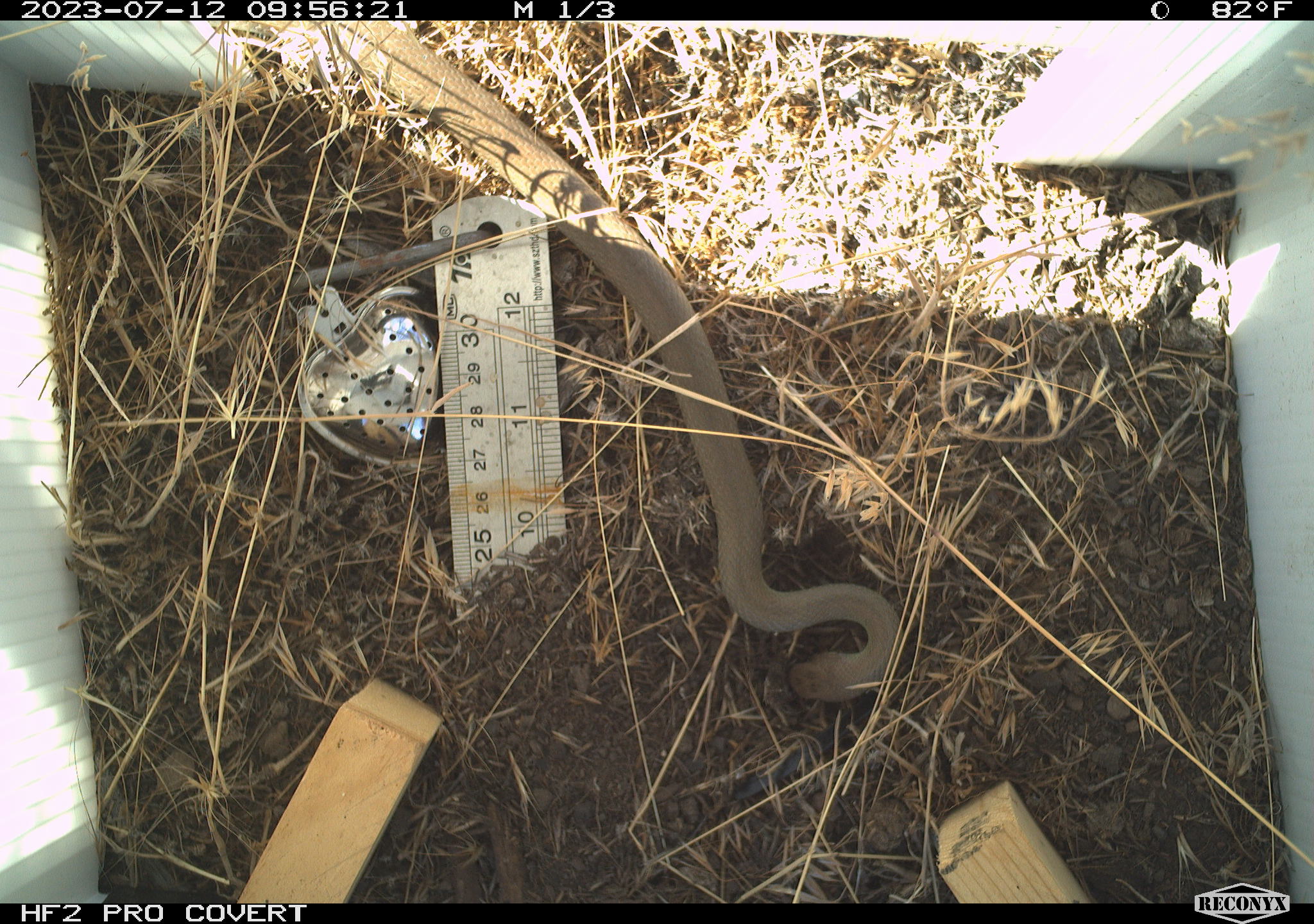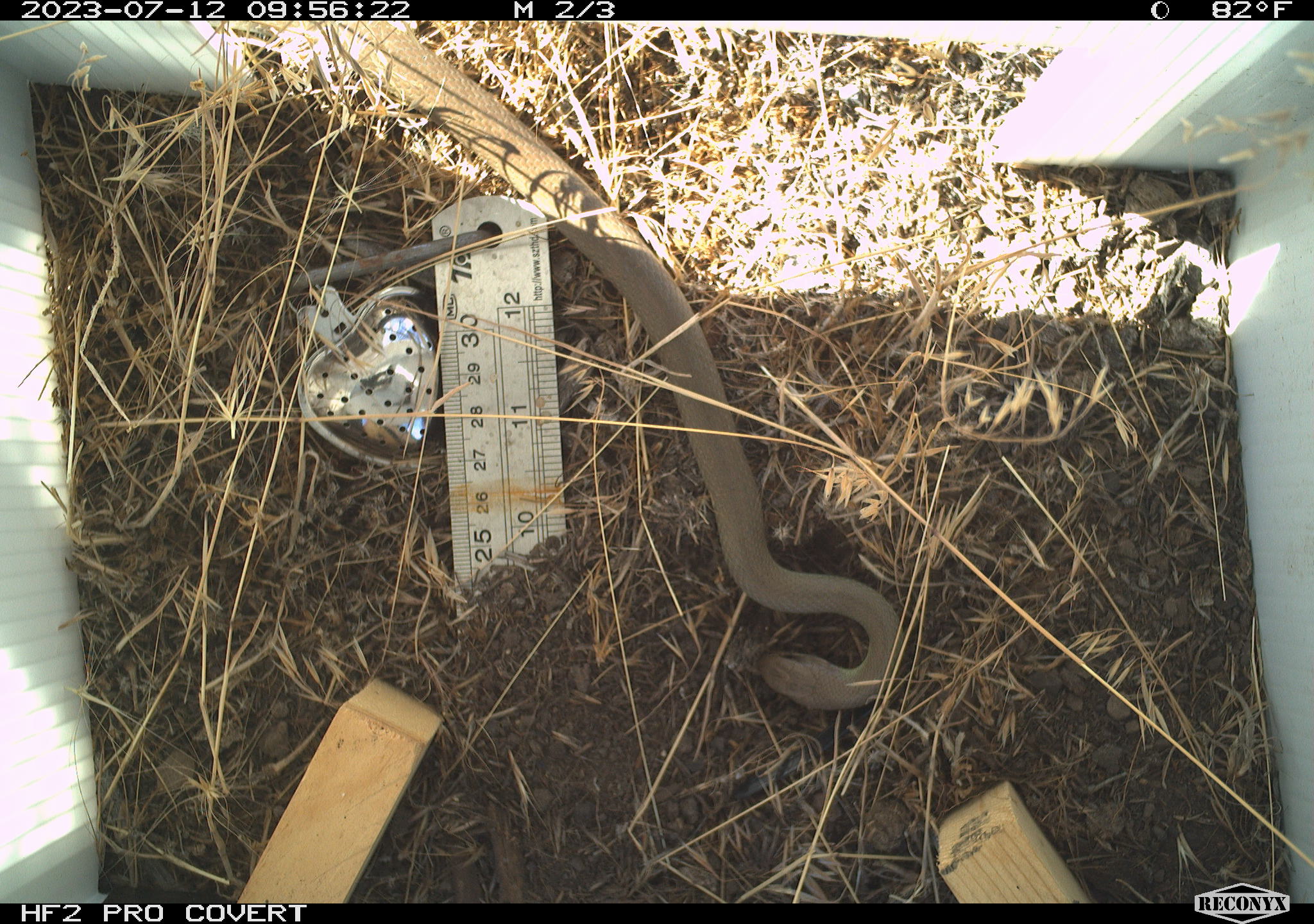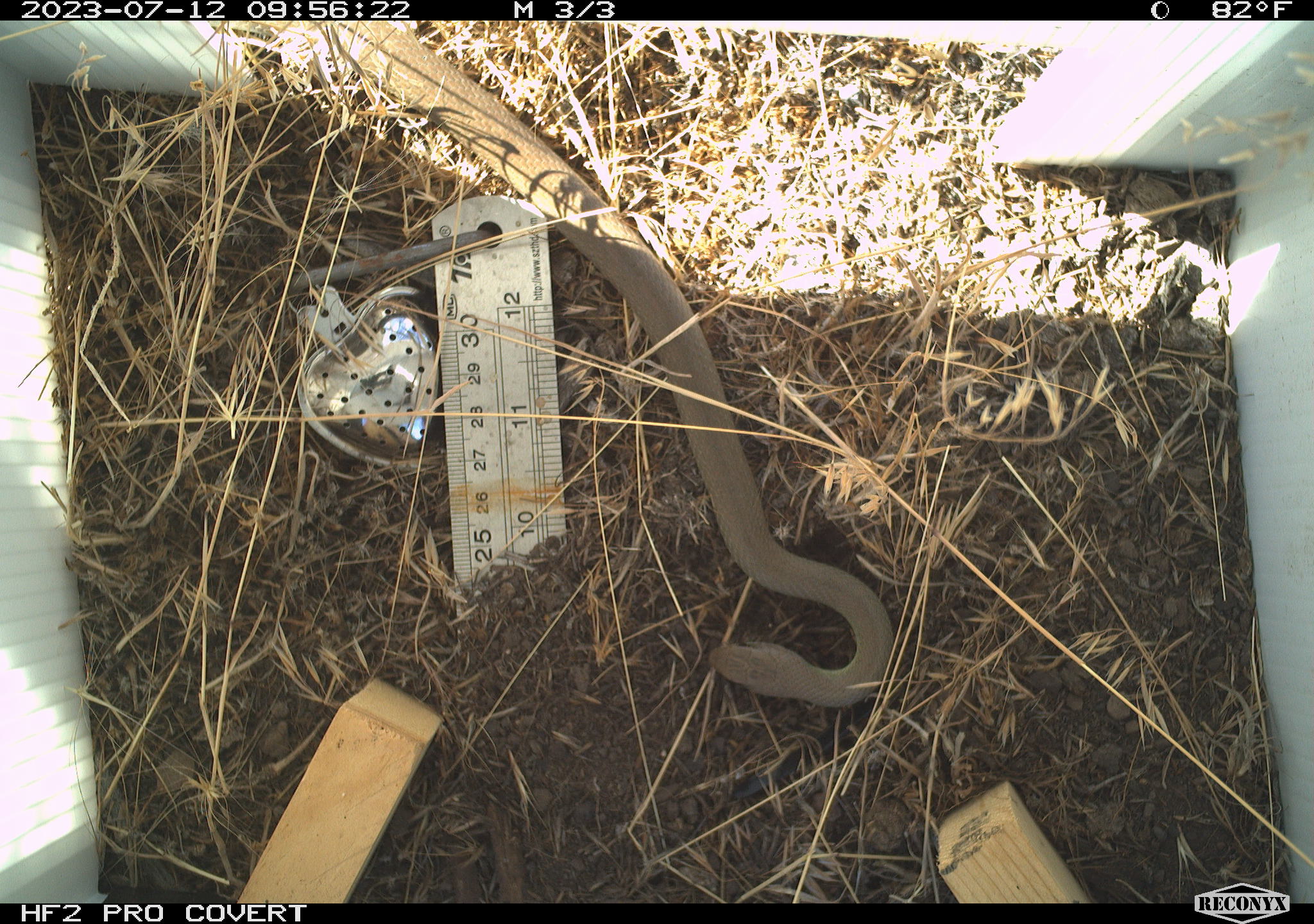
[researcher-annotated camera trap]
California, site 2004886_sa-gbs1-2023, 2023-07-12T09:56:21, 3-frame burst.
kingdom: Animalia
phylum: Chordata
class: Reptilia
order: Squamata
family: Colubridae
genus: Coluber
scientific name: Coluber constrictor mormon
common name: western yellow-bellied racer